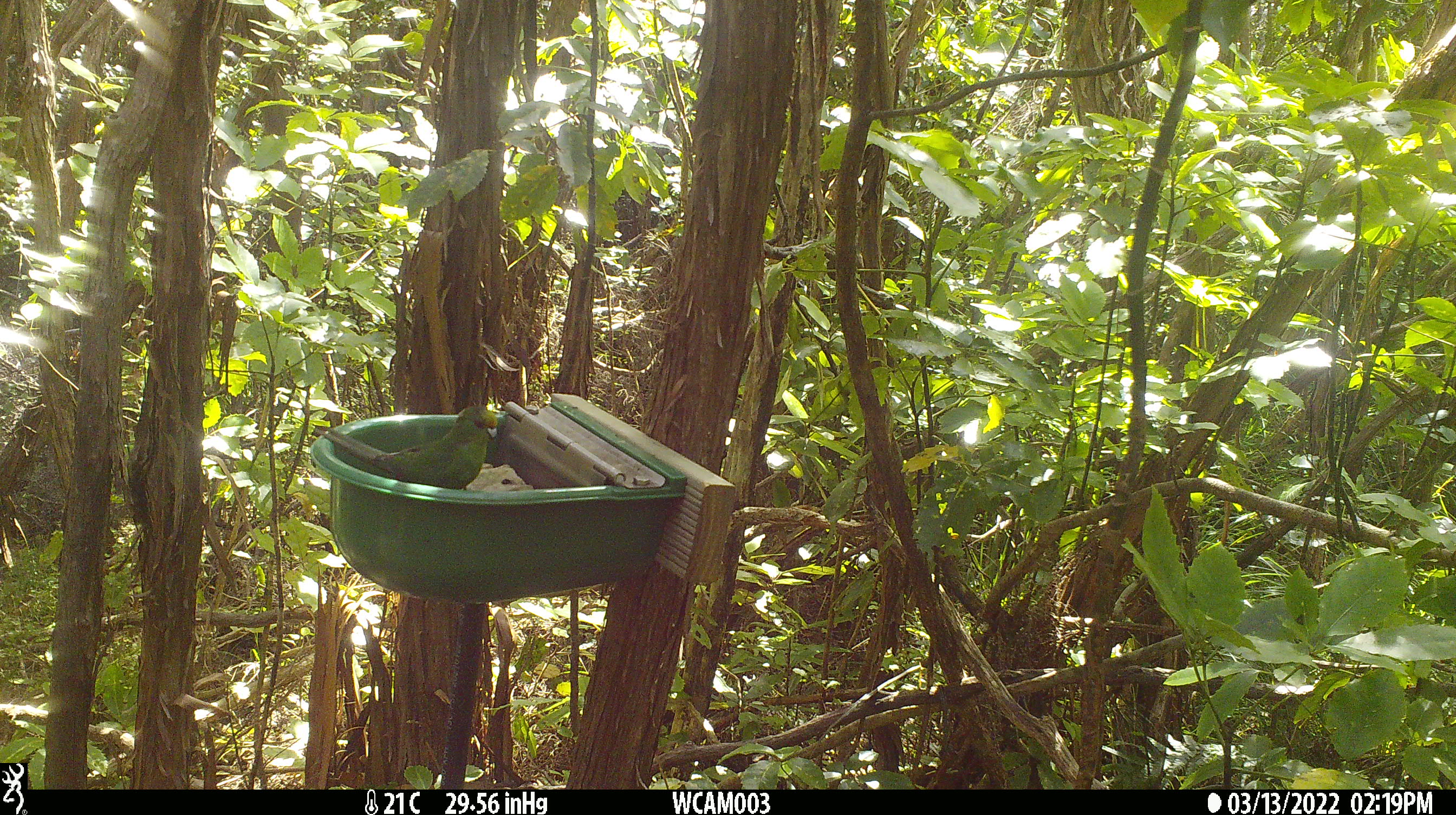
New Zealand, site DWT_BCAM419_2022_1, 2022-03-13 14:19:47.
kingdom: Animalia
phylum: Chordata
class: Aves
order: Psittaciformes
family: Psittaculidae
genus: Cyanoramphus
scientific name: Cyanoramphus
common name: parakeet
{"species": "parakeet (Cyanoramphus)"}